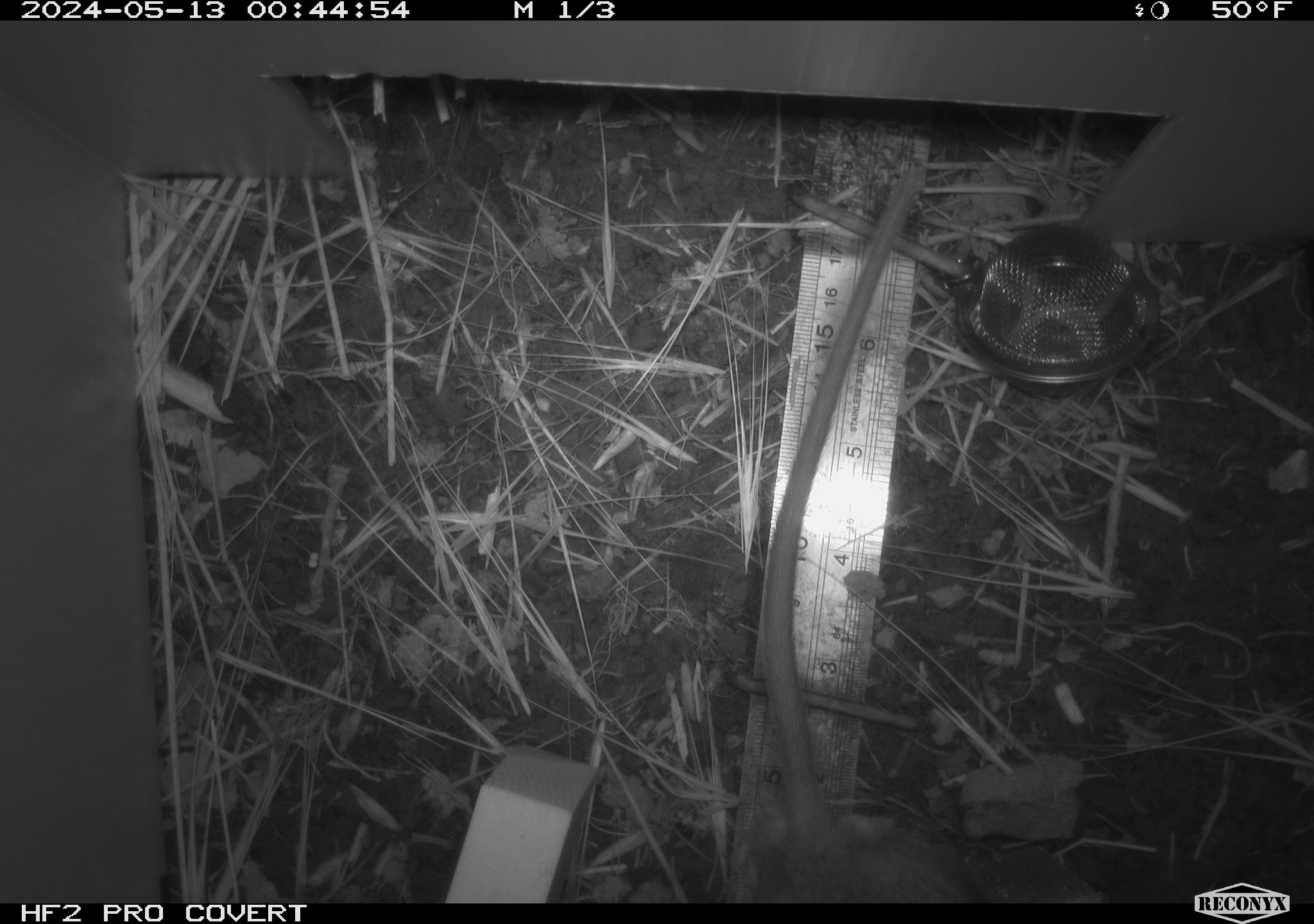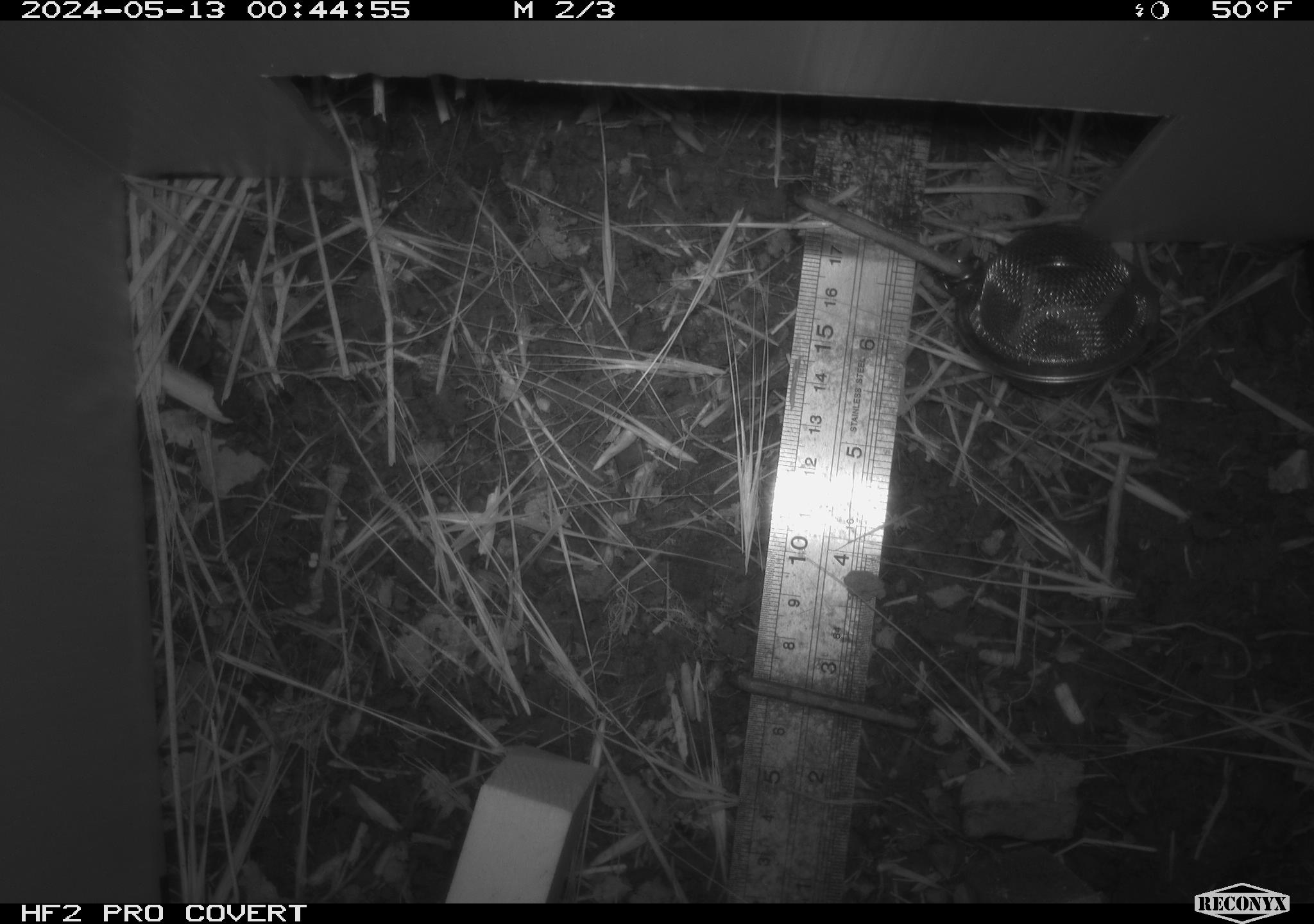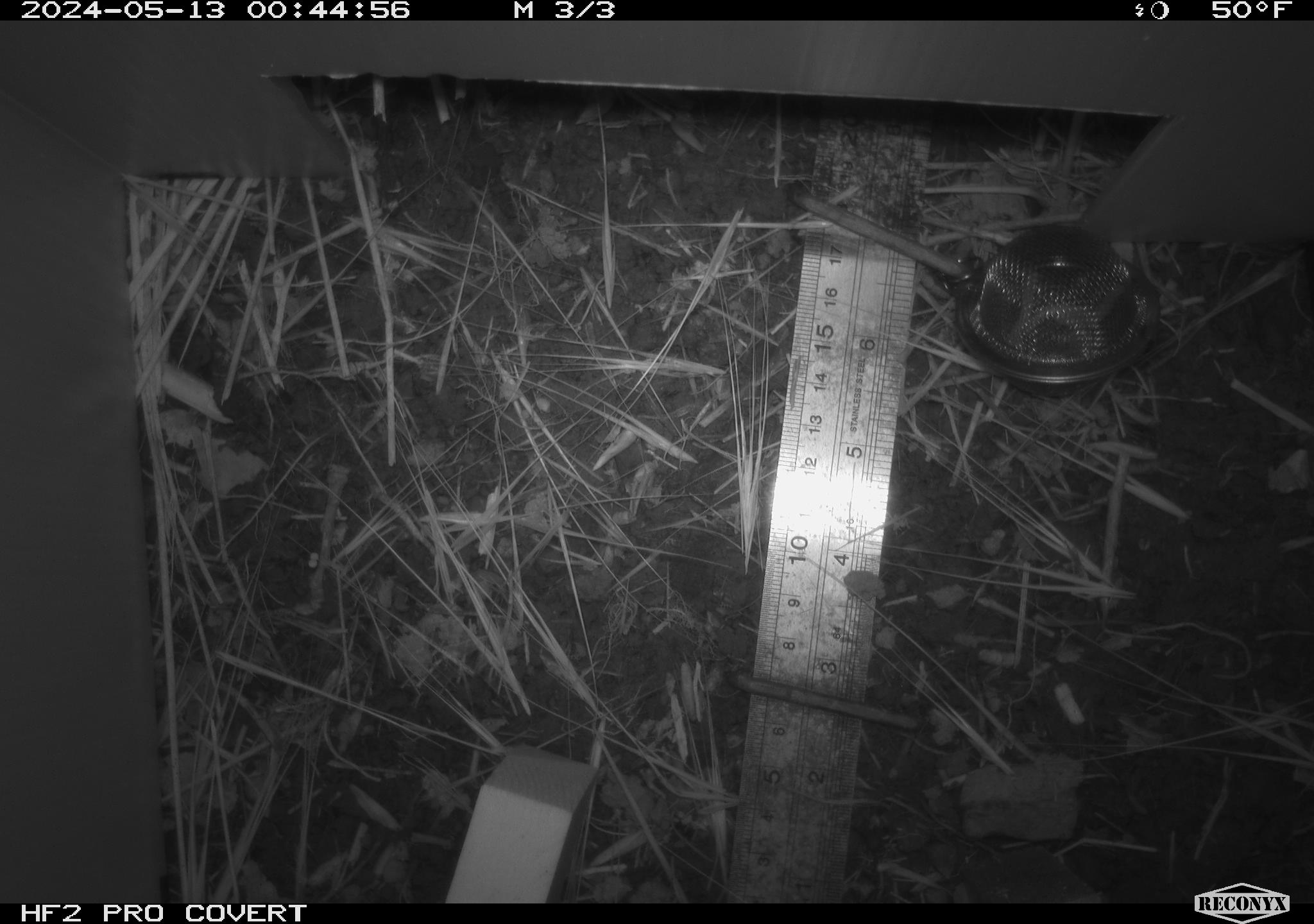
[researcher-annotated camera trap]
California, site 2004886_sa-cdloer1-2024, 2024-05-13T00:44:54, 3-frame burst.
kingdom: Animalia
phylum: Chordata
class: Mammalia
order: Rodentia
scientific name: Rodentia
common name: woodrat or rat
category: woodrat or rat species